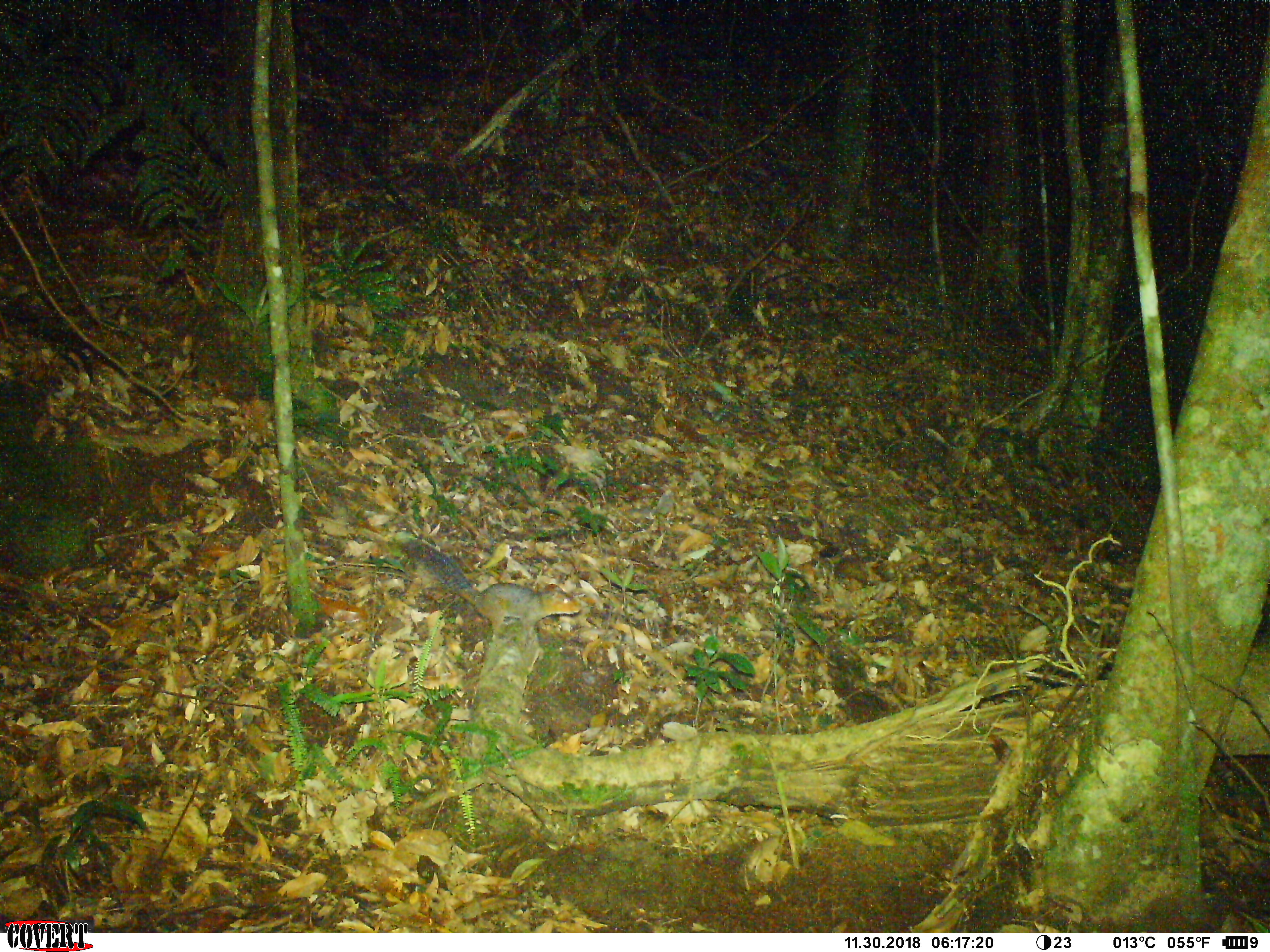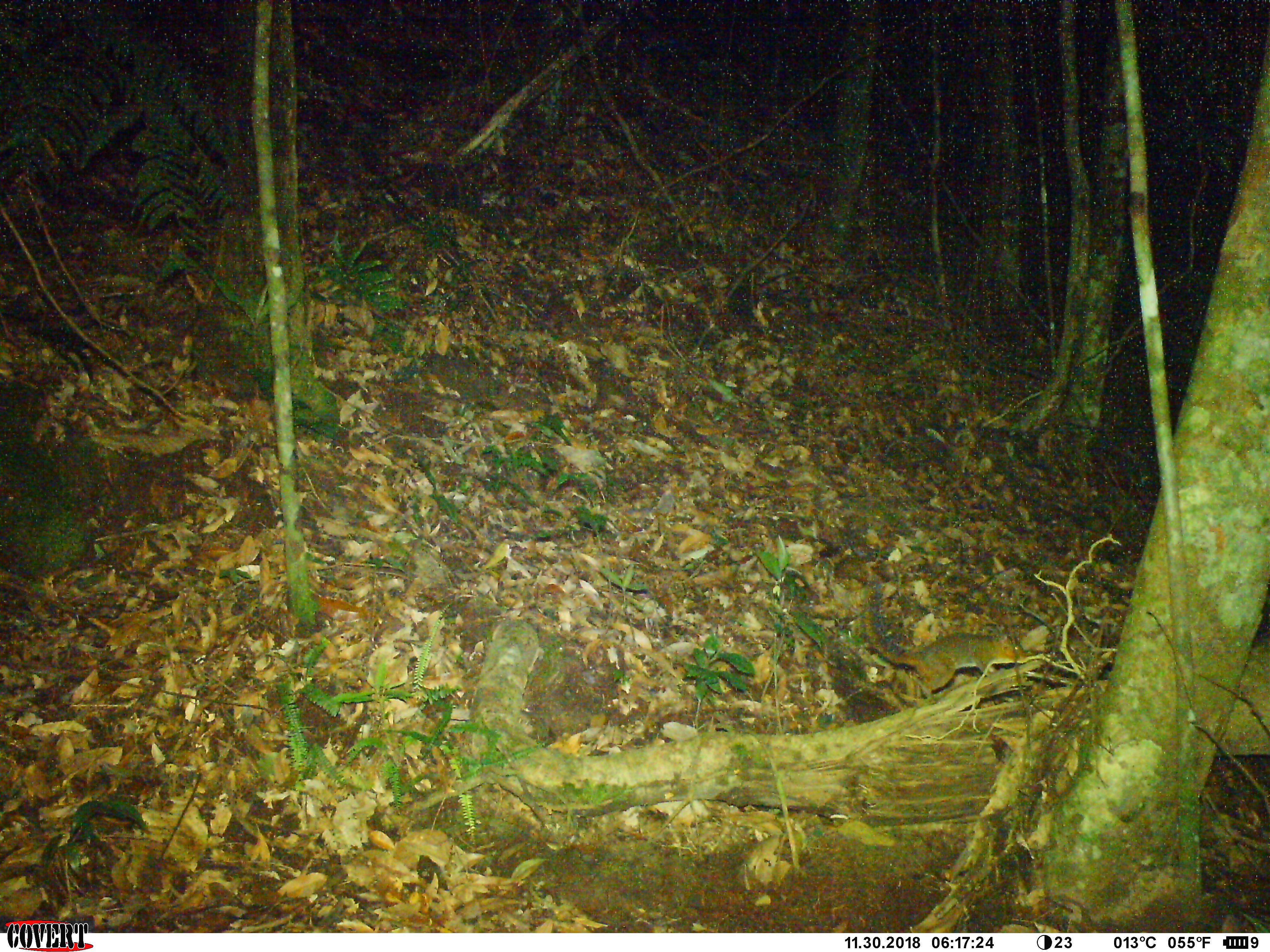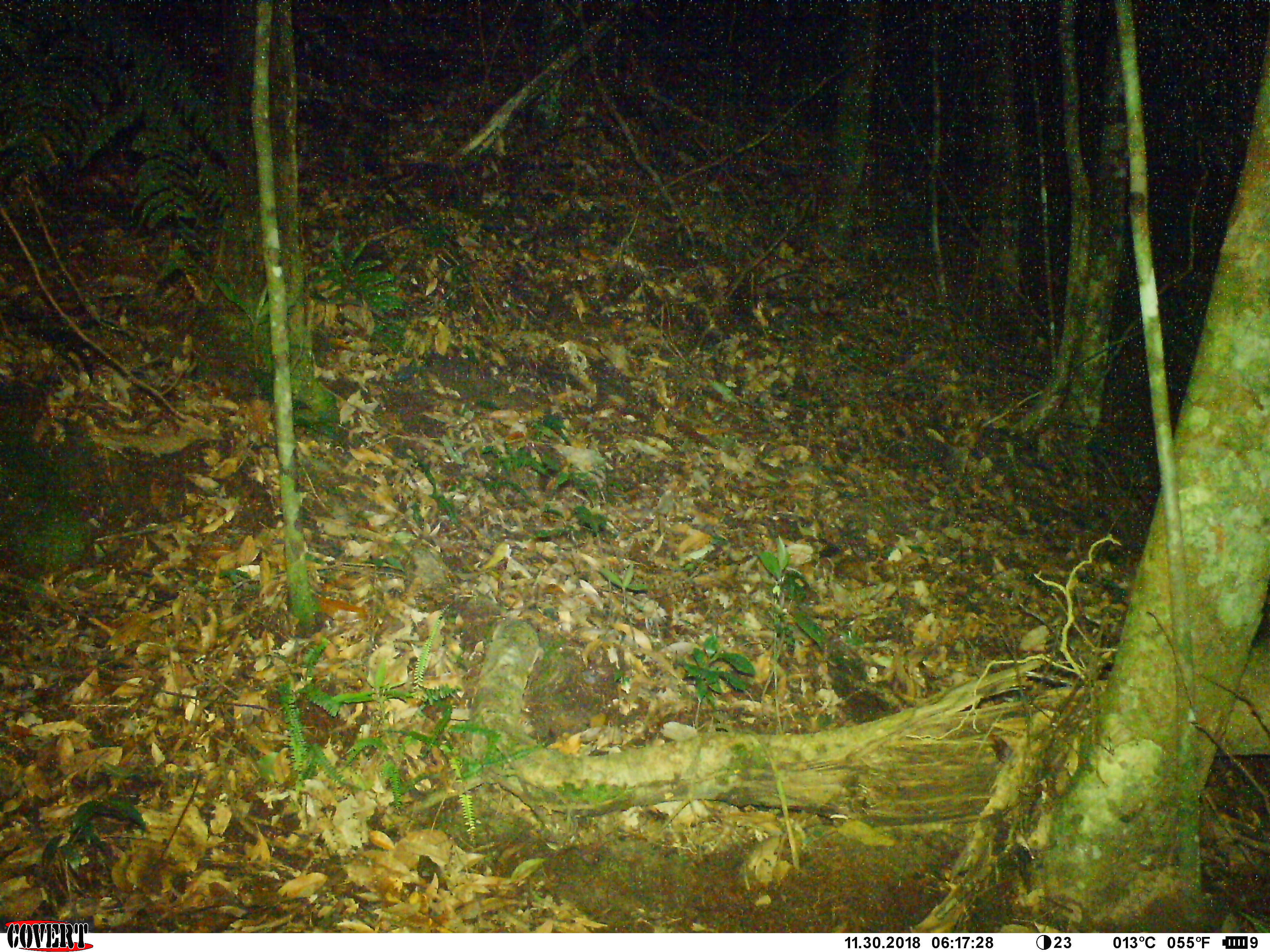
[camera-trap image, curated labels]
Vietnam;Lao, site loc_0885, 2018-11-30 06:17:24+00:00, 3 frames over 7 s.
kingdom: Animalia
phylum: Chordata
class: Mammalia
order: Rodentia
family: Sciuridae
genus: Dremomys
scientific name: Dremomys rufigenis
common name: red-cheeked squirrel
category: red cheeked squirrel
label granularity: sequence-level